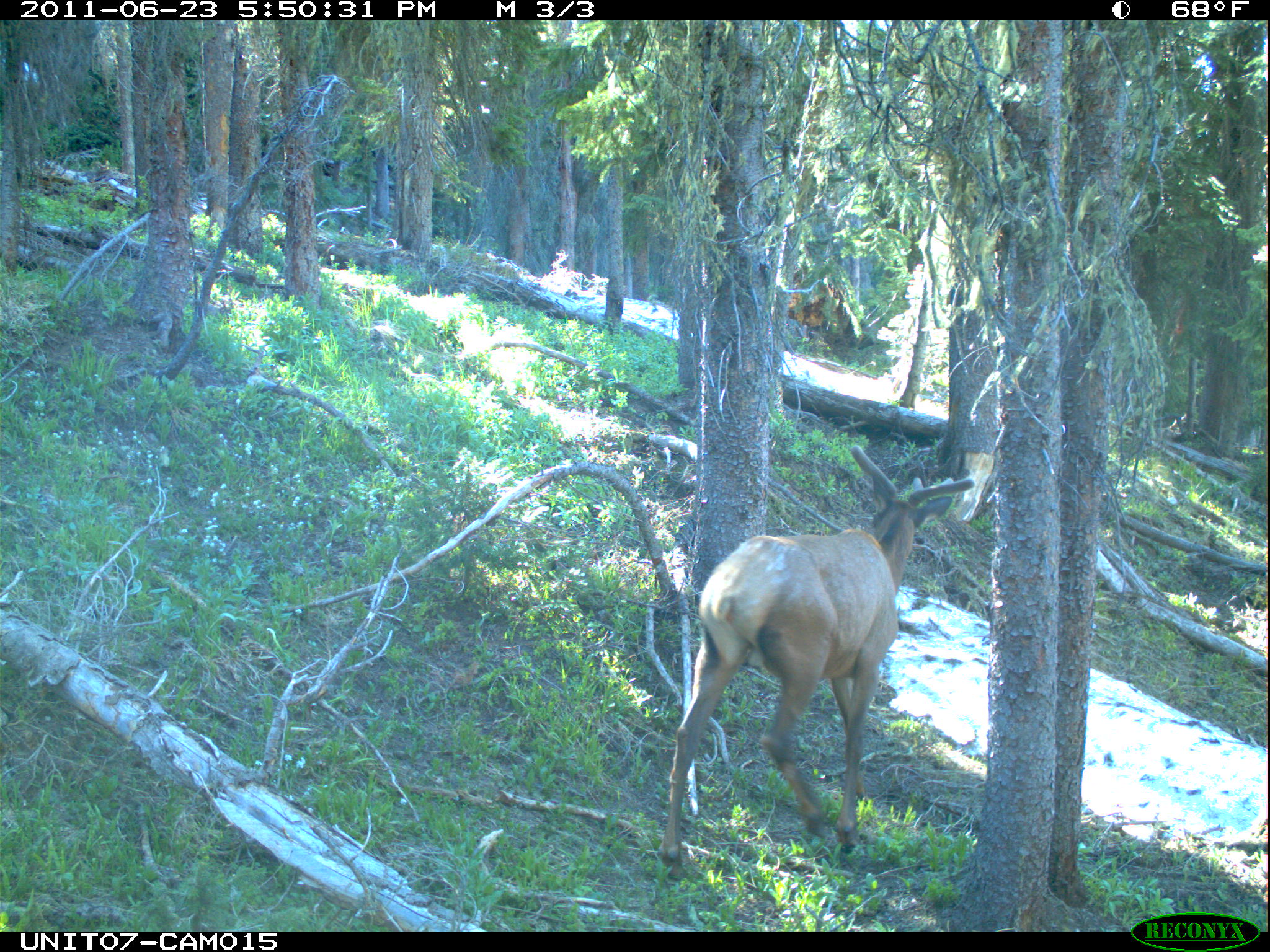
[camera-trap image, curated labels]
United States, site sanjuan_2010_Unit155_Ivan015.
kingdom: Animalia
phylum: Chordata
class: Mammalia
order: Artiodactyla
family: Cervidae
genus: Cervus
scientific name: Cervus elaphus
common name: red deer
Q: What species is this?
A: Cervus elaphus (red deer).